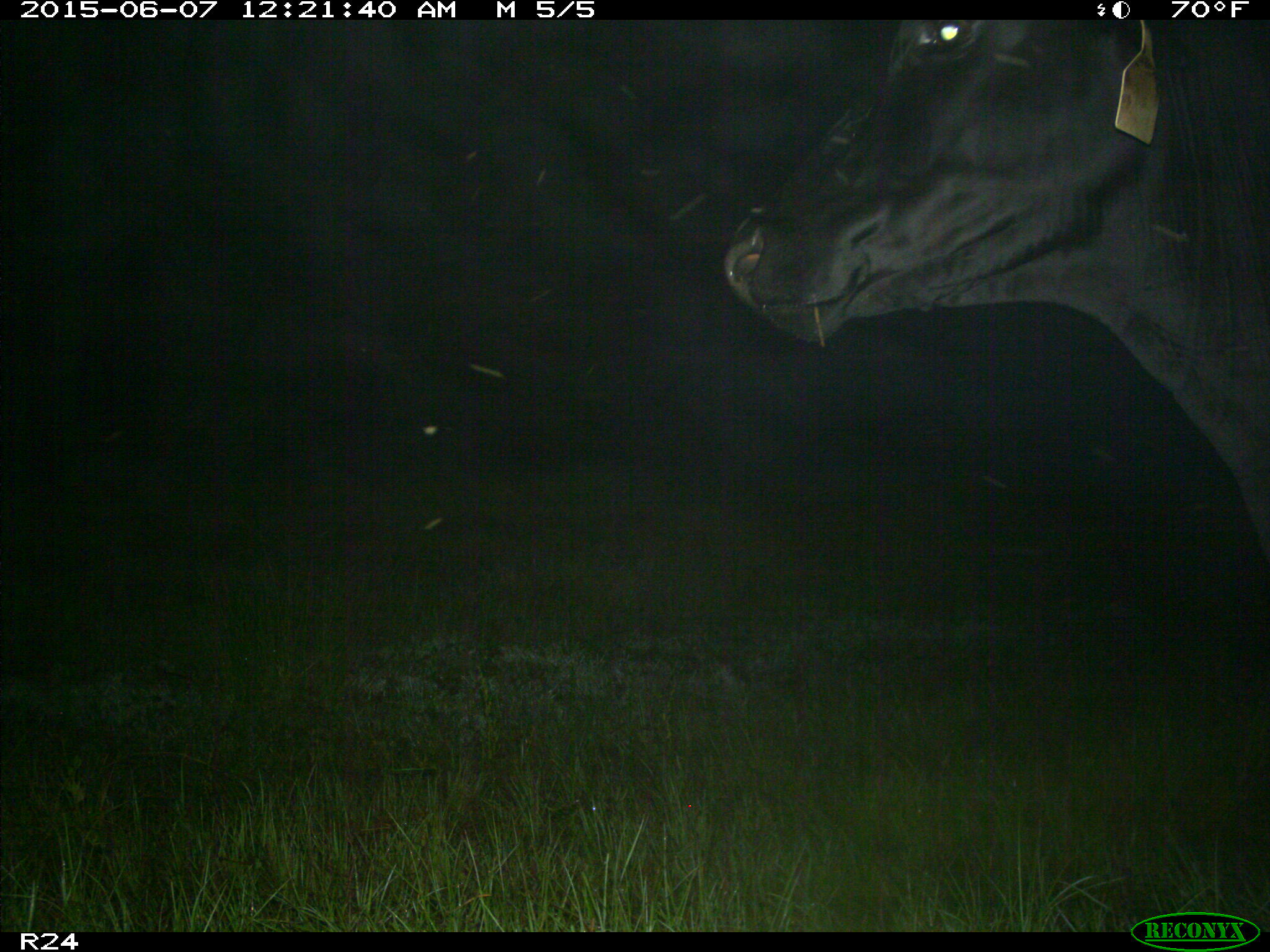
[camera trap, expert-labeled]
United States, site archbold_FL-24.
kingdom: Animalia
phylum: Chordata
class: Mammalia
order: Artiodactyla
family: Bovidae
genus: Bos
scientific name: Bos taurus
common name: domestic cow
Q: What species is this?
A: Bos taurus (domestic cow).